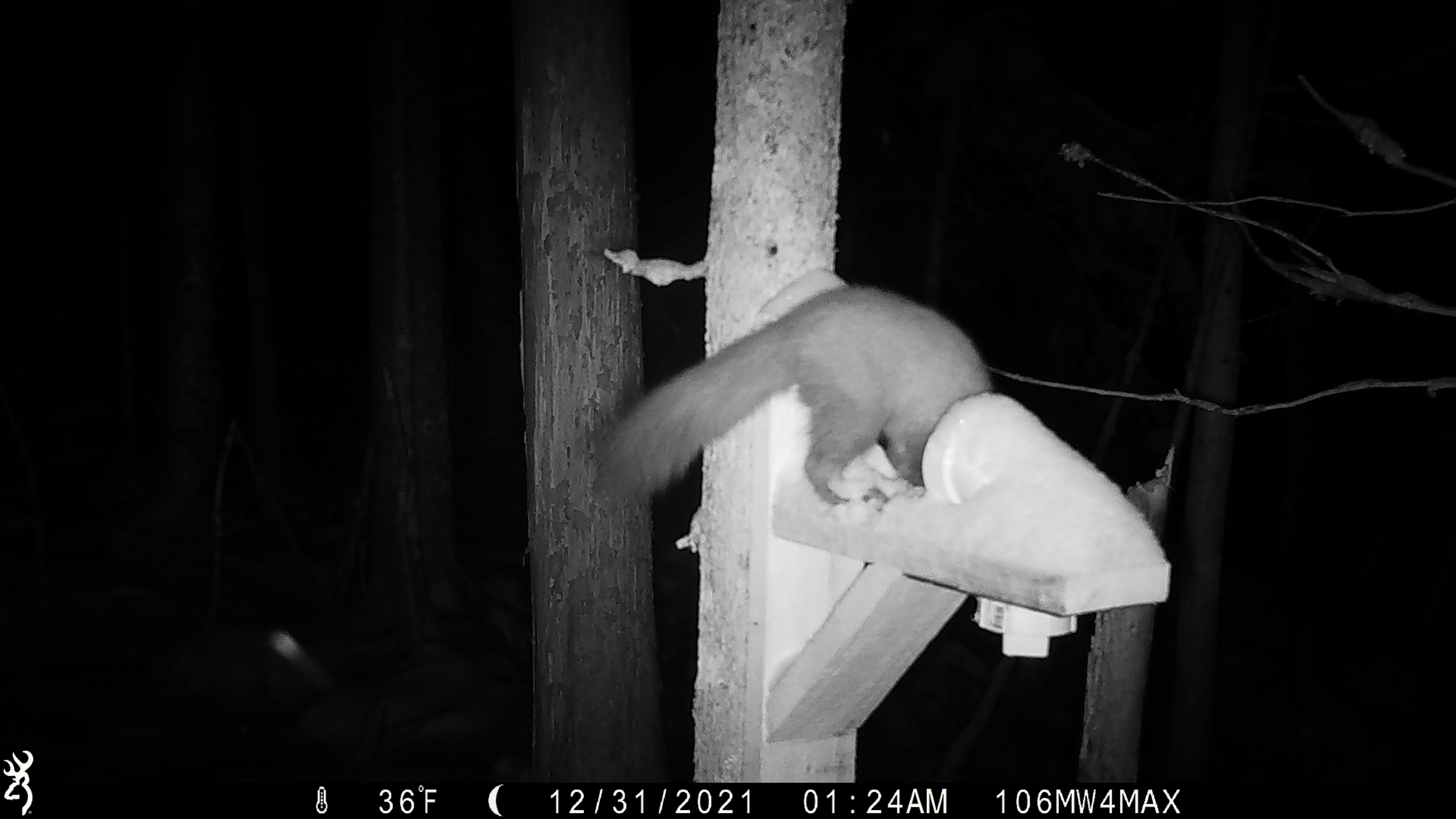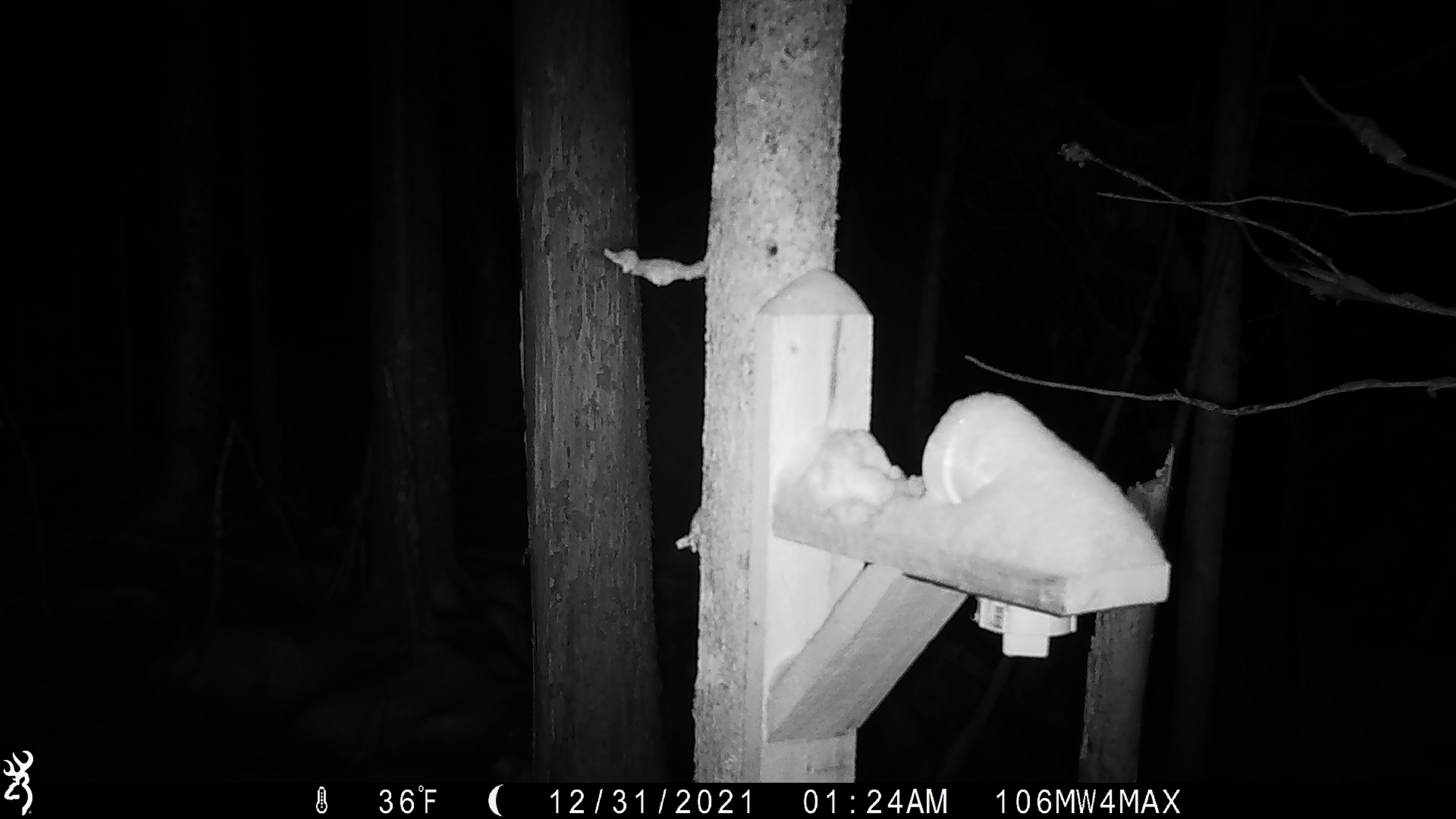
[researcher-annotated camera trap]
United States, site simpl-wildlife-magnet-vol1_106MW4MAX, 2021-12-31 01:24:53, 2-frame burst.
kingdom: Animalia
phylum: Chordata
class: Mammalia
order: Carnivora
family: Mustelidae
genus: Martes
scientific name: Martes americana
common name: american marten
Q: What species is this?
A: American marten (Martes americana).